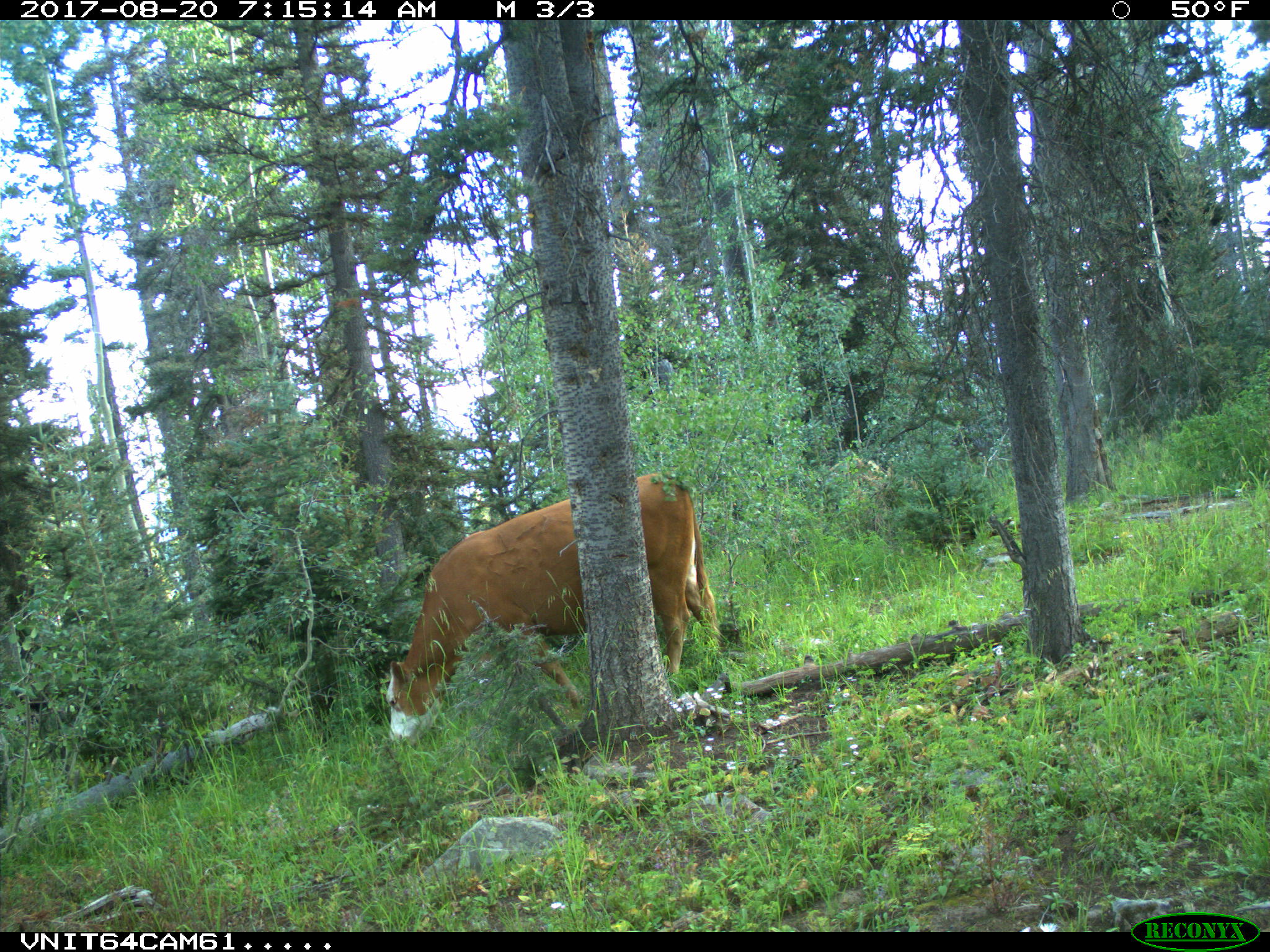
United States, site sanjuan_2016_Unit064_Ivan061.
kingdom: Animalia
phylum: Chordata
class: Mammalia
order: Artiodactyla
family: Bovidae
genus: Bos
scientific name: Bos taurus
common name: domestic cow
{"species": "Bos taurus (domestic cow)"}